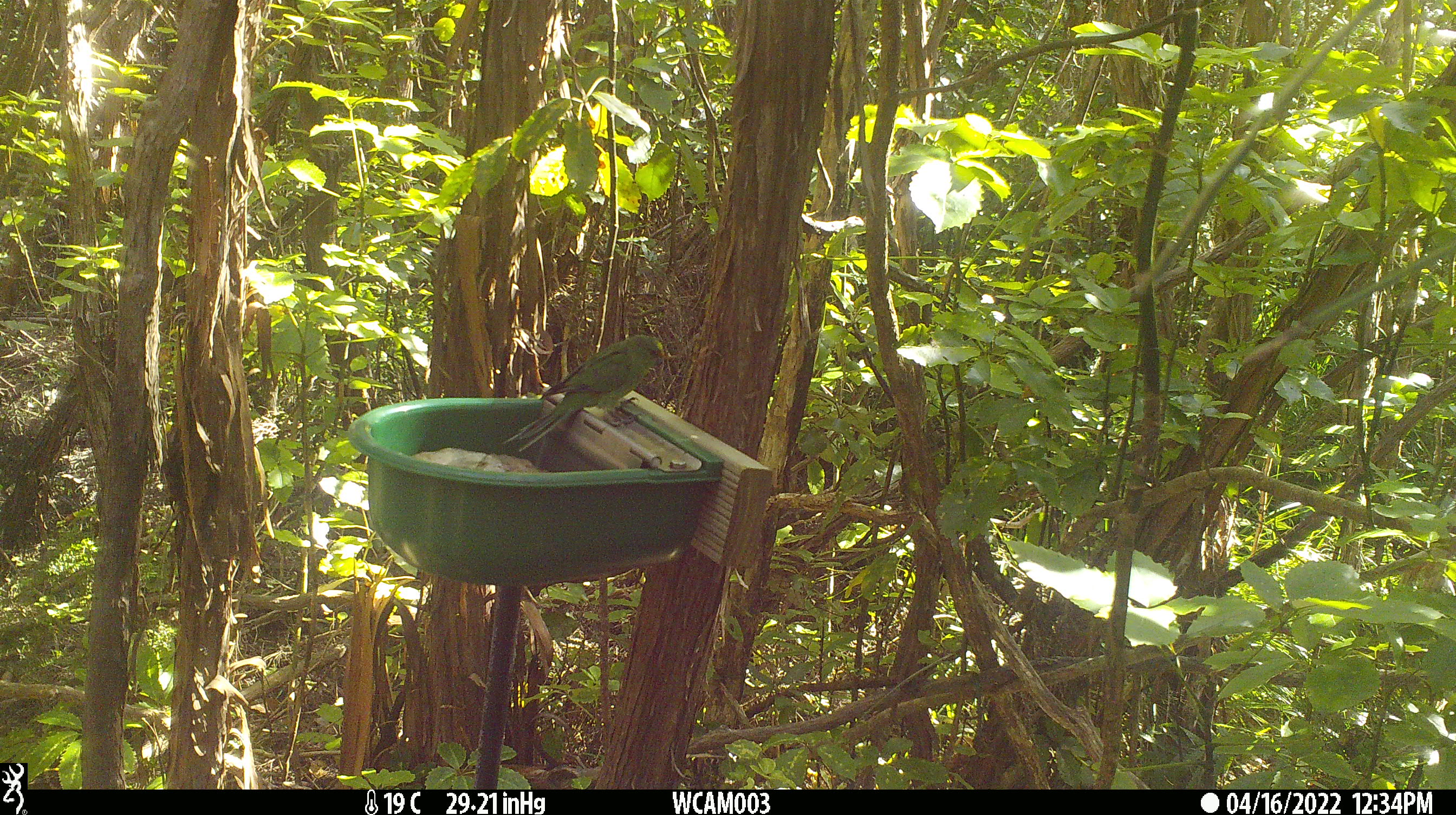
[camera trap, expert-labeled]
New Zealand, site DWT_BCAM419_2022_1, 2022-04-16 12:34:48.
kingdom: Animalia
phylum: Chordata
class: Aves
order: Psittaciformes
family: Psittaculidae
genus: Cyanoramphus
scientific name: Cyanoramphus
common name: parakeet